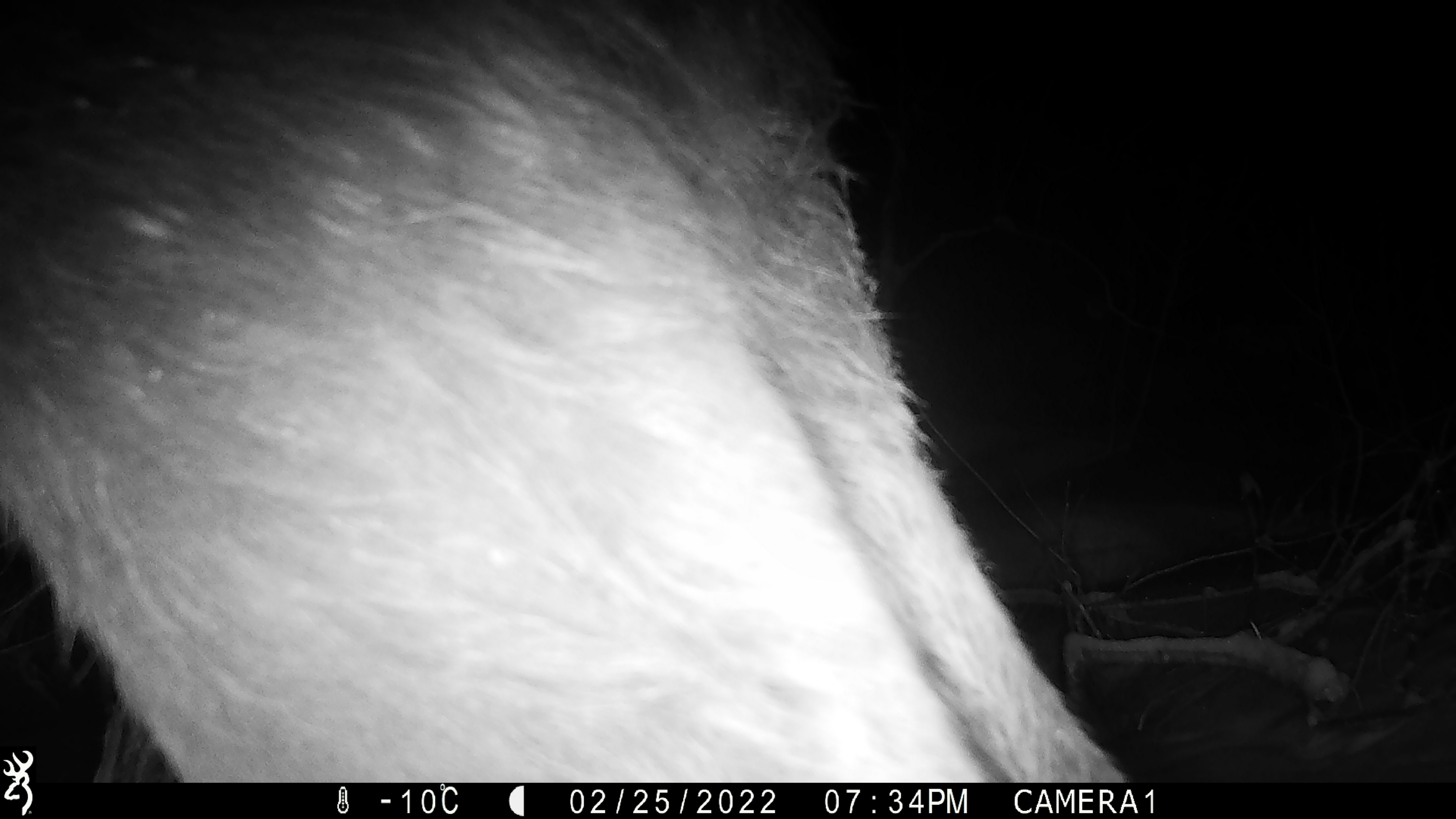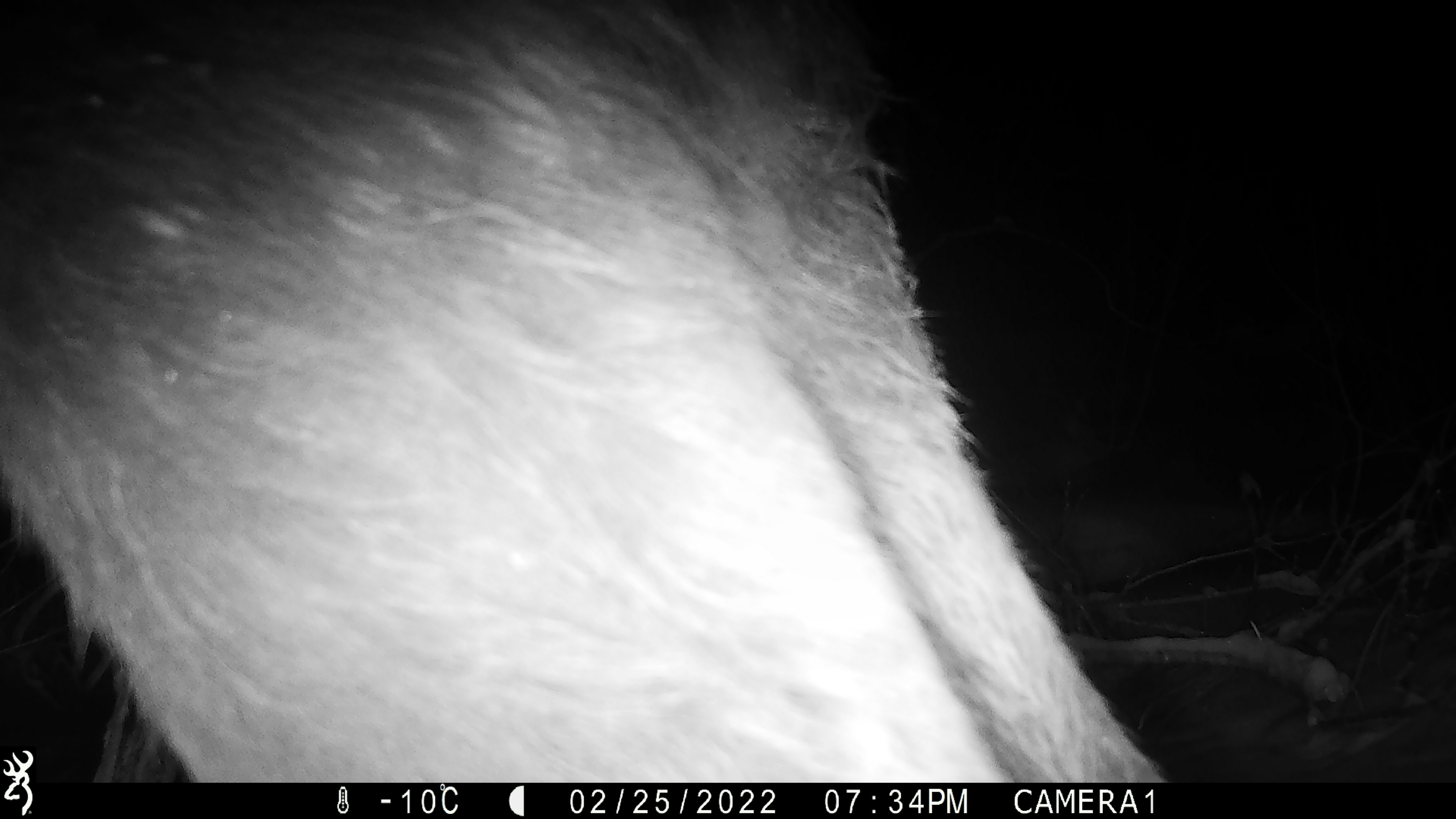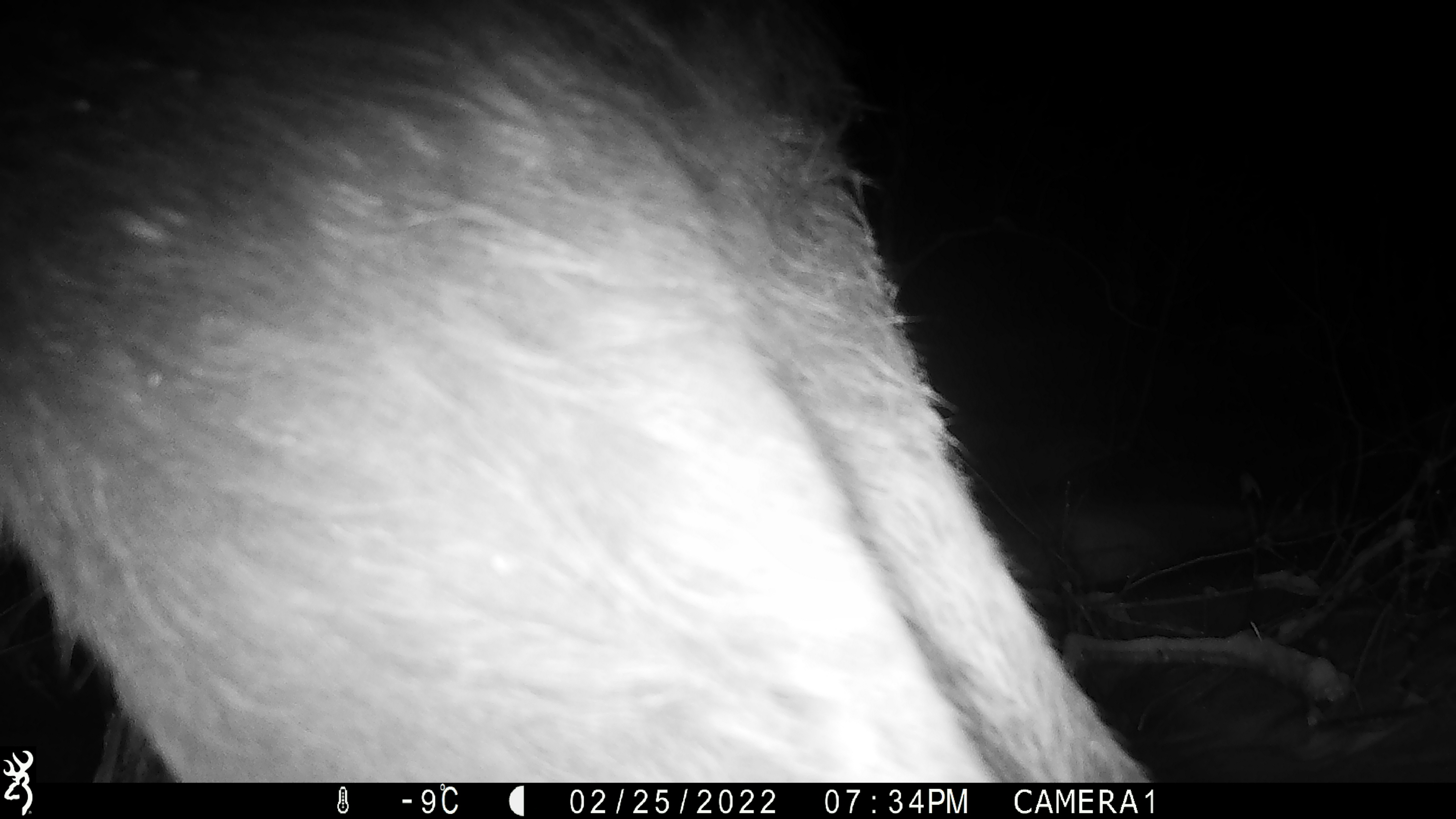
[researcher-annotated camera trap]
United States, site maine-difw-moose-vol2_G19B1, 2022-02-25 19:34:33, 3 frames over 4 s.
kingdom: Animalia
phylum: Chordata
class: Mammalia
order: Artiodactyla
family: Cervidae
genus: Alces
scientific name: Alces alces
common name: moose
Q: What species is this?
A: Moose (Alces alces).